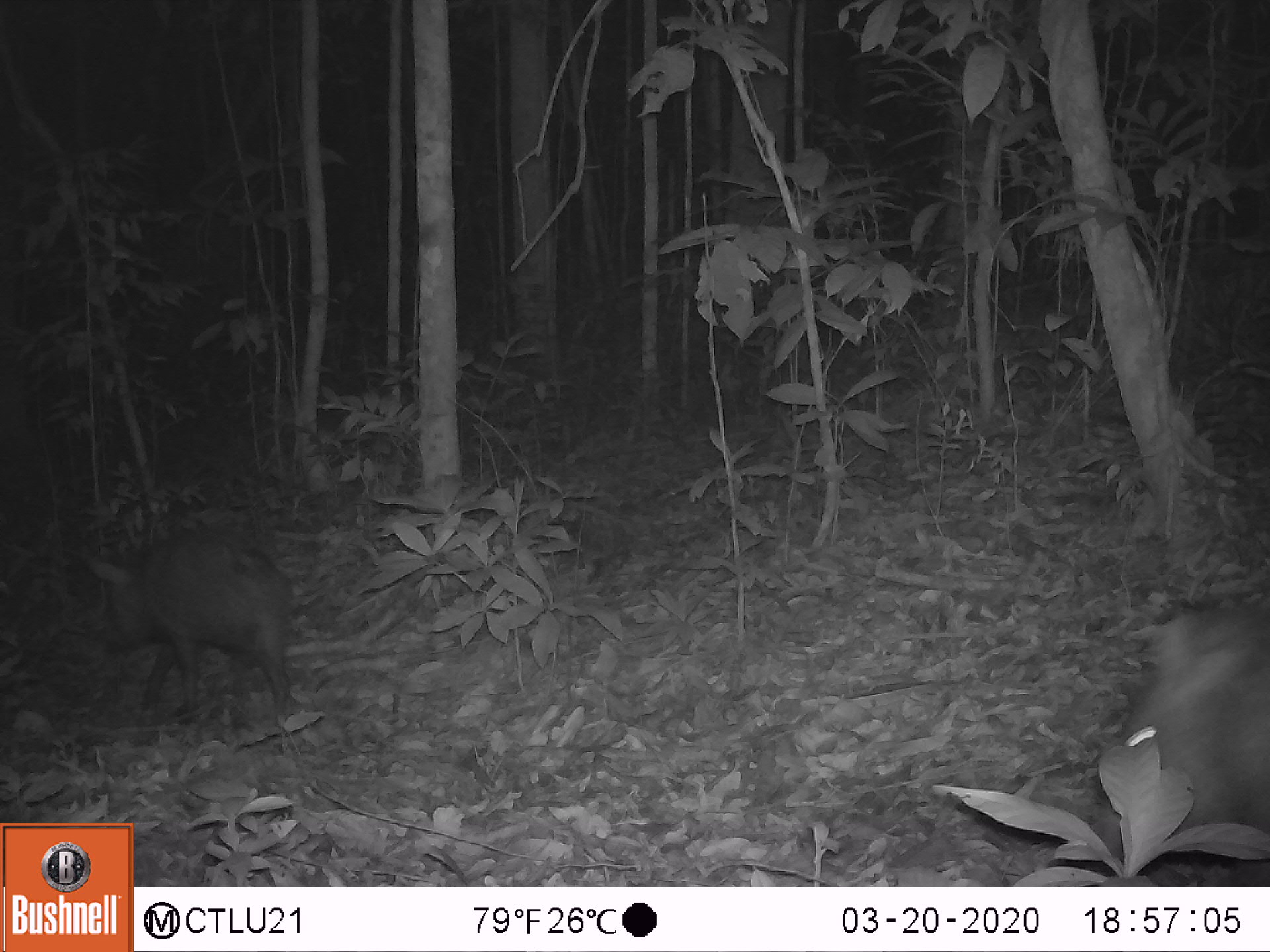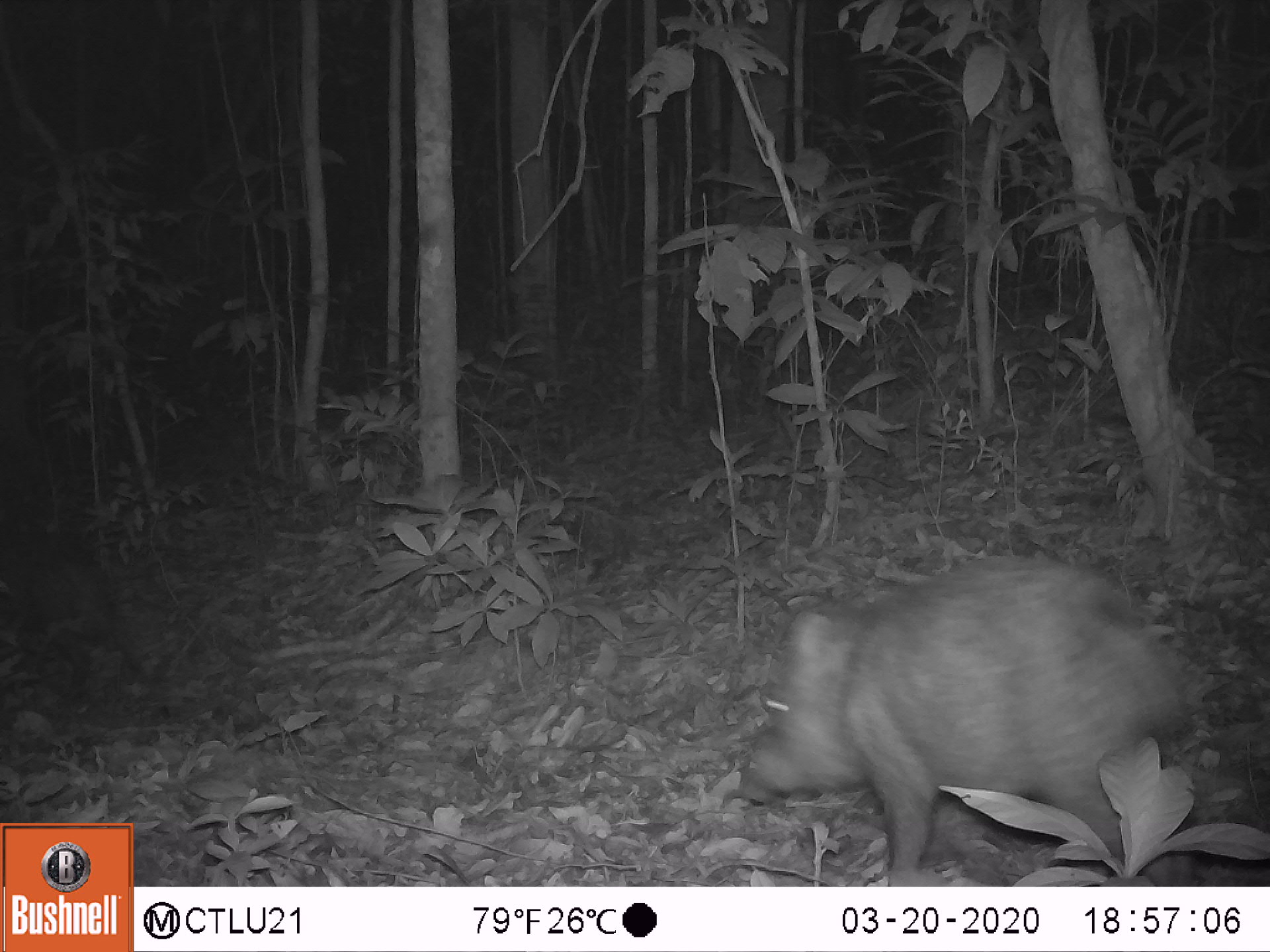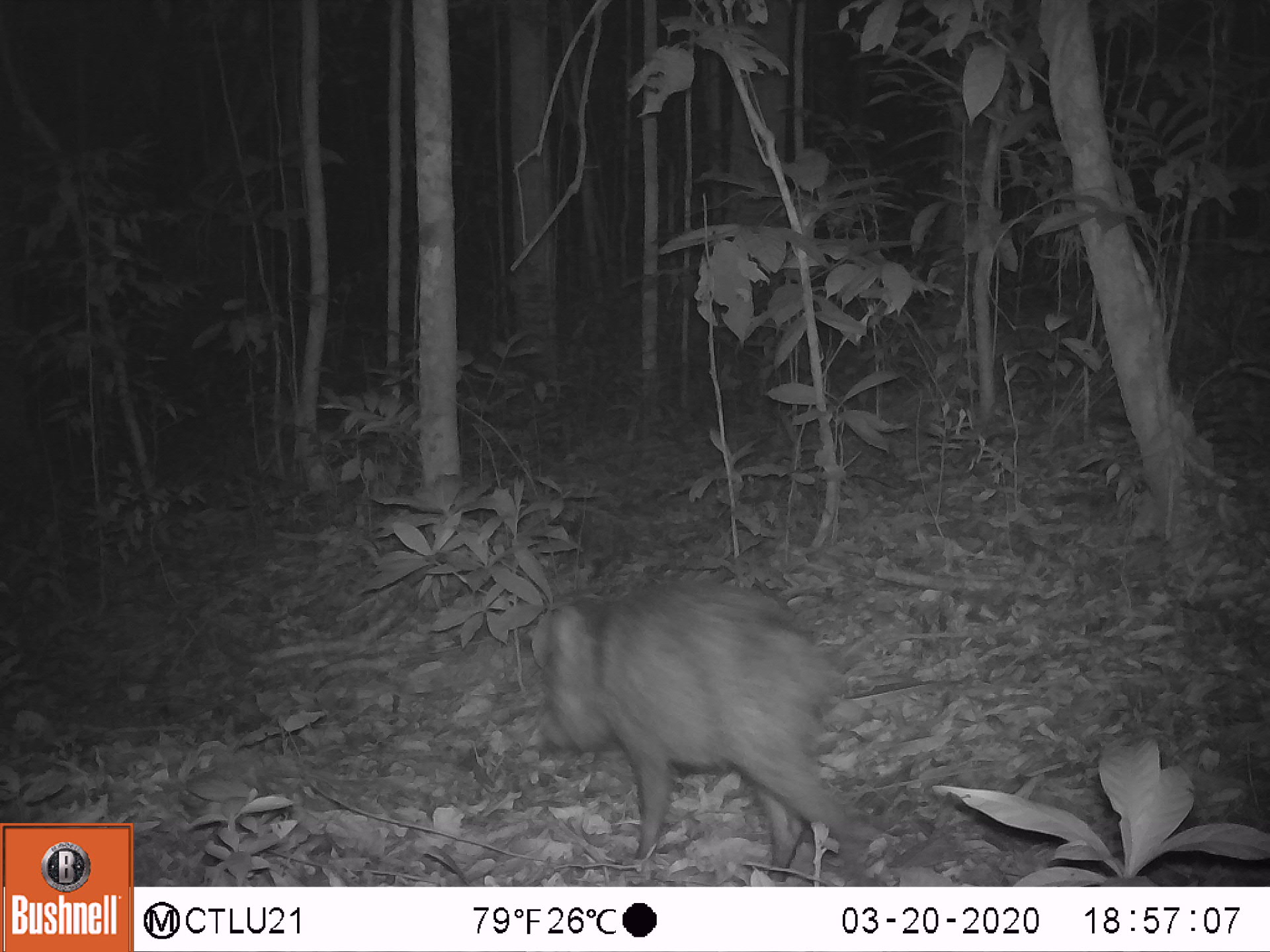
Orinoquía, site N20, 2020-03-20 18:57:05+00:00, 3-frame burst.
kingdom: Animalia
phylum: Chordata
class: Mammalia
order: Artiodactyla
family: Tayassuidae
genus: Pecari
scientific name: Pecari tajacu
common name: collared peccary